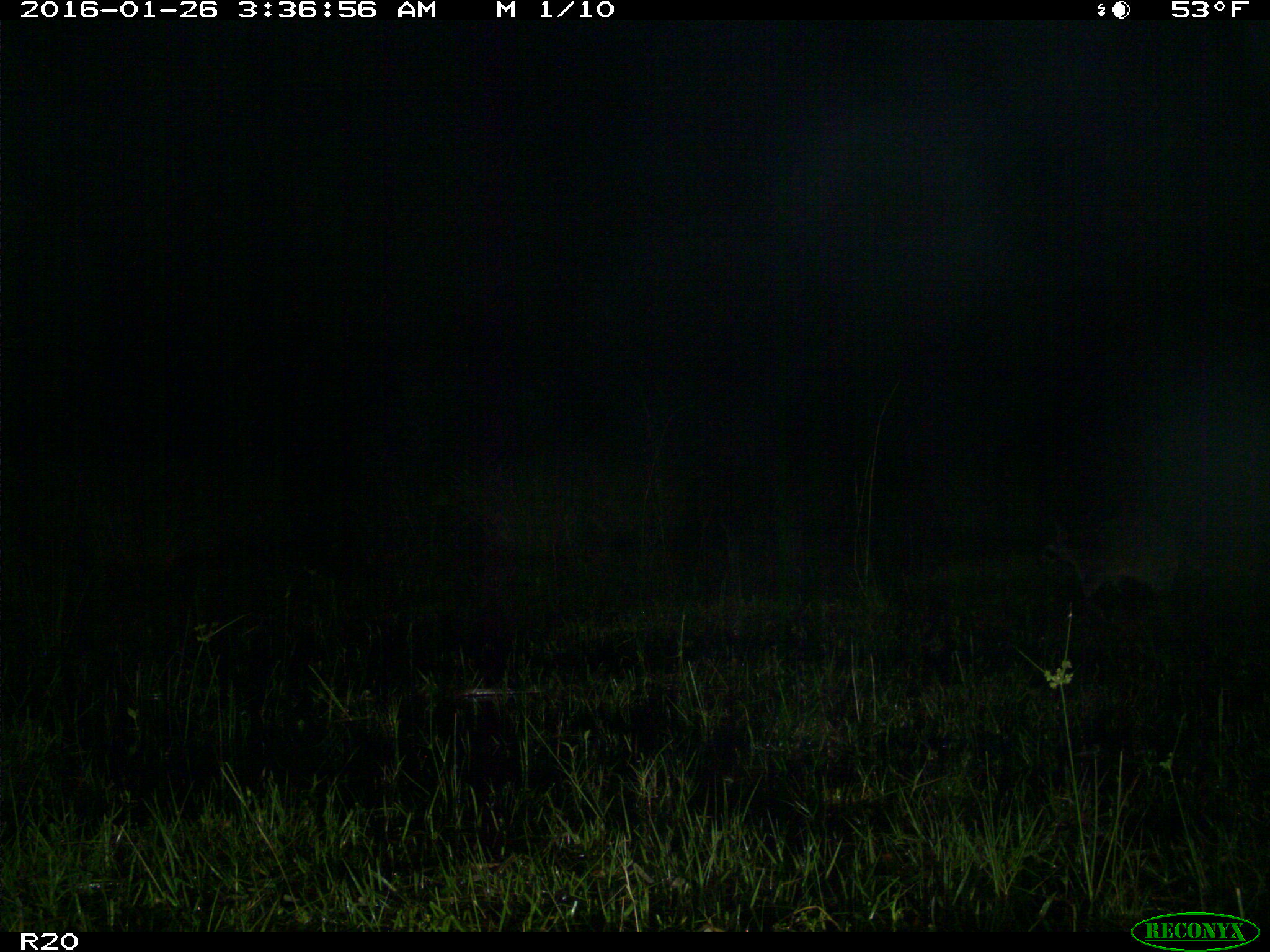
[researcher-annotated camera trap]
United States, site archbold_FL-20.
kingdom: Animalia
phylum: Chordata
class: Mammalia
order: Carnivora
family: Procyonidae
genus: Procyon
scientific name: Procyon lotor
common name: common raccoon